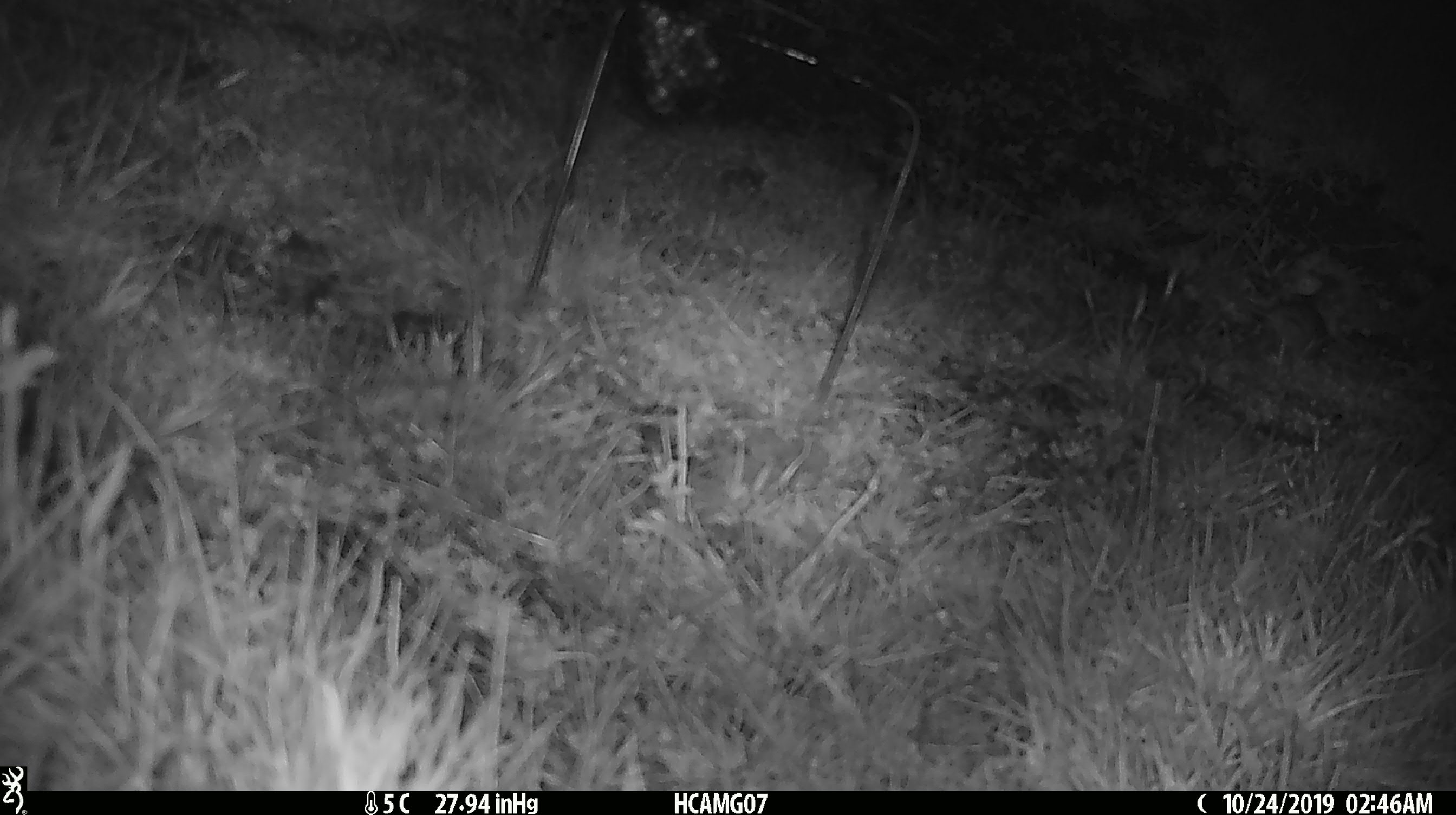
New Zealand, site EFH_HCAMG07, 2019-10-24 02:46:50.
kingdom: Animalia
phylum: Chordata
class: Mammalia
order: Rodentia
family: Muridae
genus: Mus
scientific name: Mus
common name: mouse